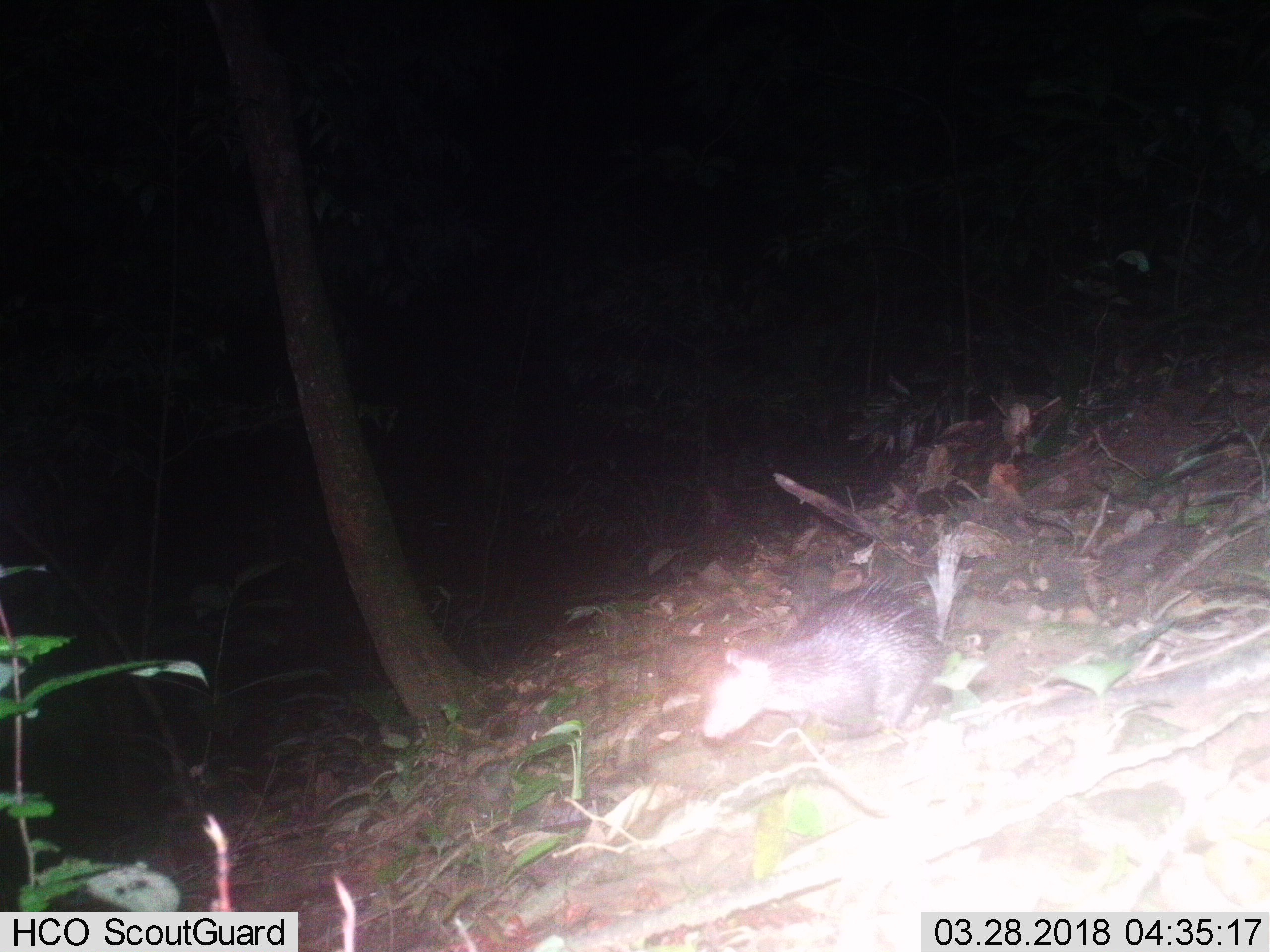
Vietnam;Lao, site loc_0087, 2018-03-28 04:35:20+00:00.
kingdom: Animalia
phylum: Chordata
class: Mammalia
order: Rodentia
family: Hystricidae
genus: Atherurus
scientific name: Atherurus macrourus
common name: asiatic brush-tailed porcupine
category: asiatic brush tailed porcupine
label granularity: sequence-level